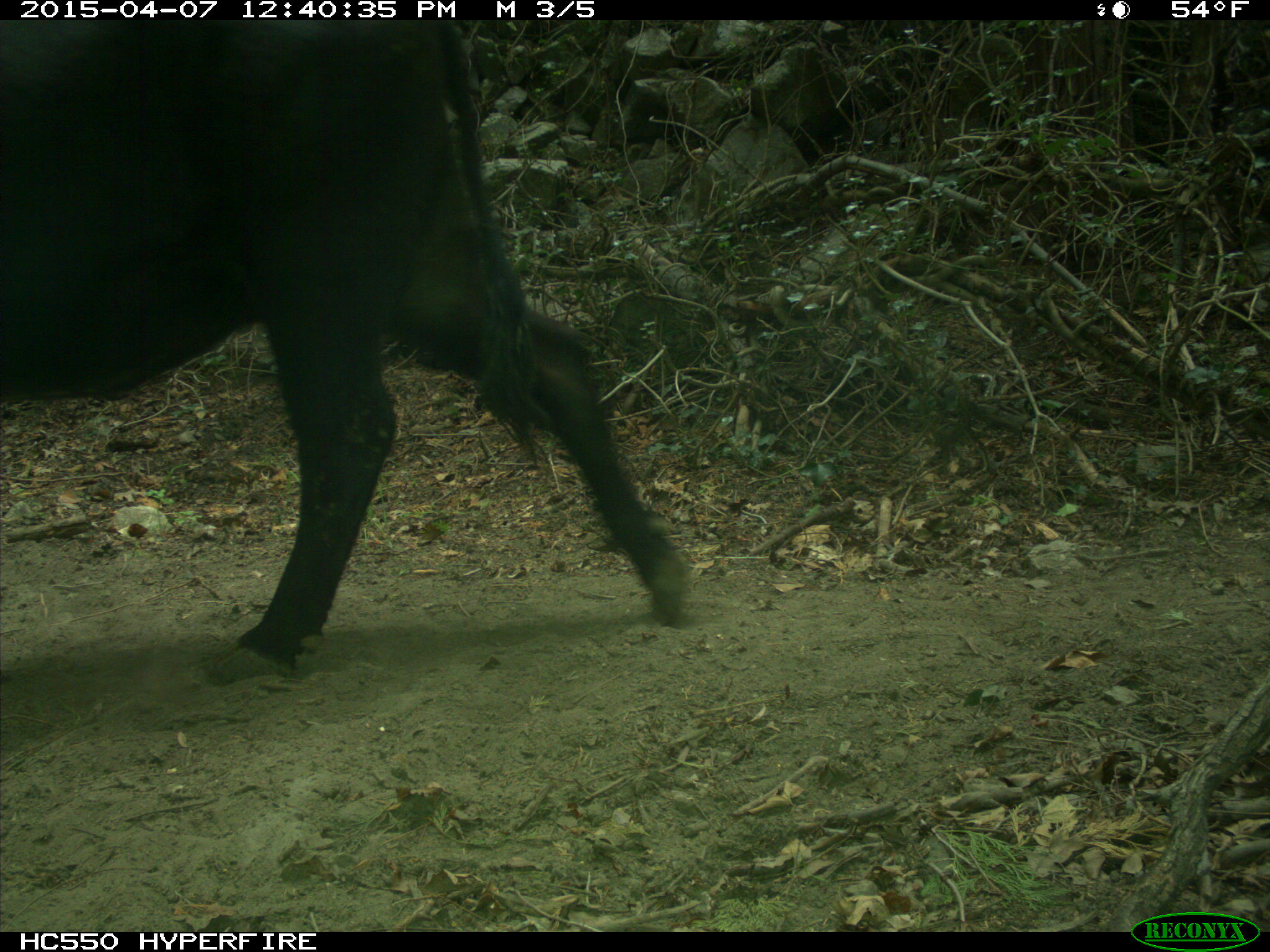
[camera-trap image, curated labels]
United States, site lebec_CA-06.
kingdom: Animalia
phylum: Chordata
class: Mammalia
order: Artiodactyla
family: Bovidae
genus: Bos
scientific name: Bos taurus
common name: domestic cow